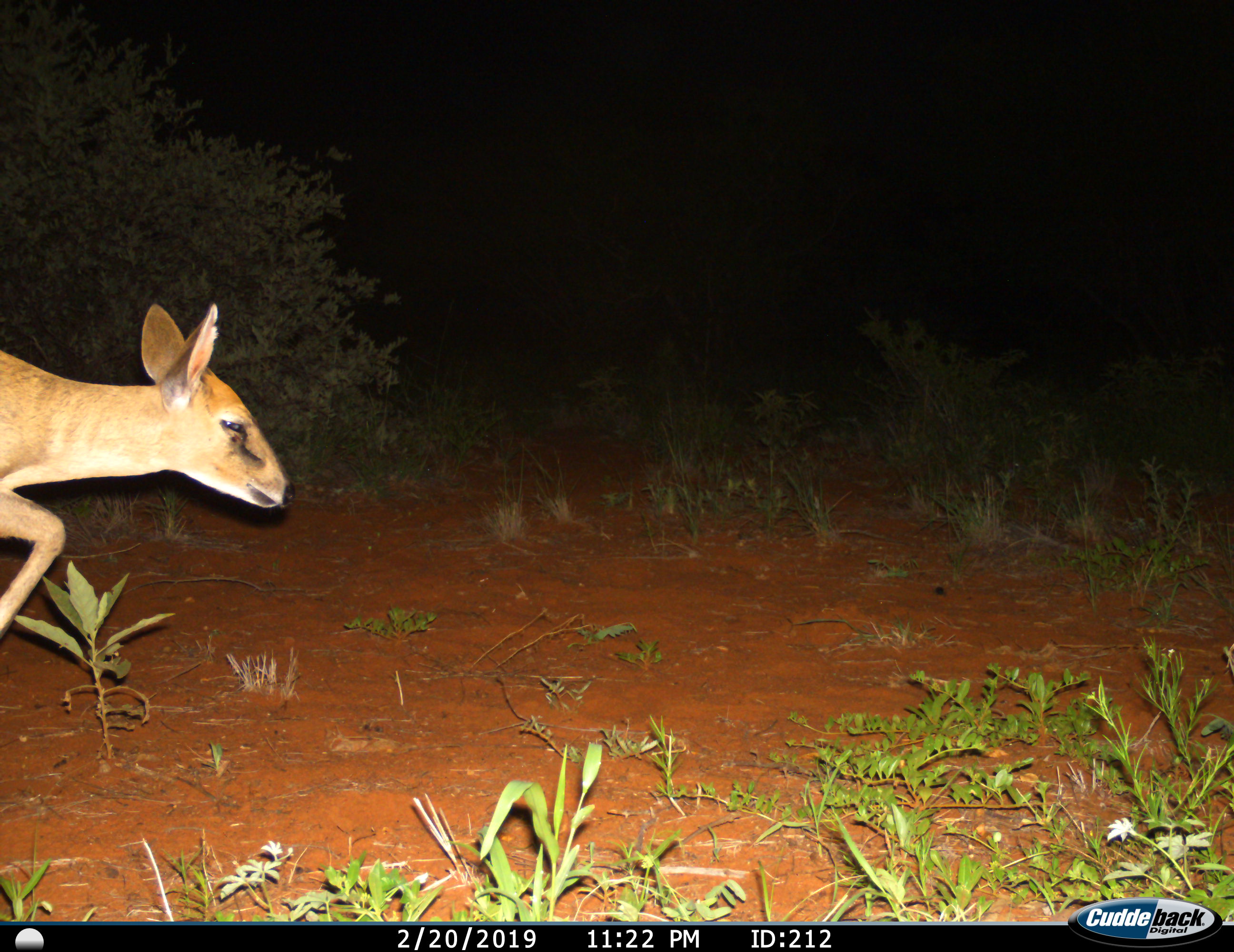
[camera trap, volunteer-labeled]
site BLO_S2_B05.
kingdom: Animalia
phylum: Chordata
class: Mammalia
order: Artiodactyla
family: Bovidae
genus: Sylvicapra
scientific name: Sylvicapra grimmia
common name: common duiker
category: duikercommongrey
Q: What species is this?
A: Duikercommongrey (common duiker) (Sylvicapra grimmia).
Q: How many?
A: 1.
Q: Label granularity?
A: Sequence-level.